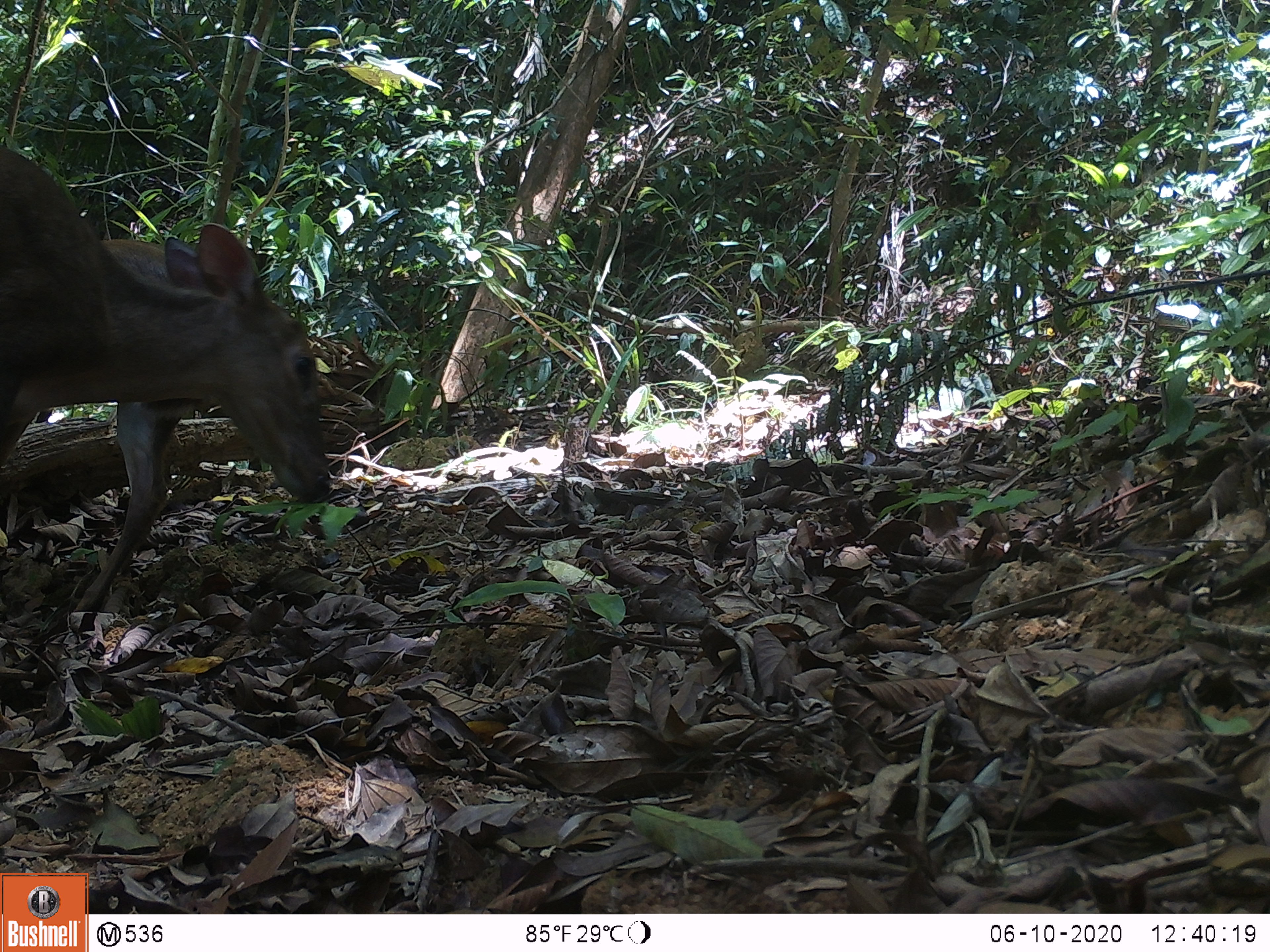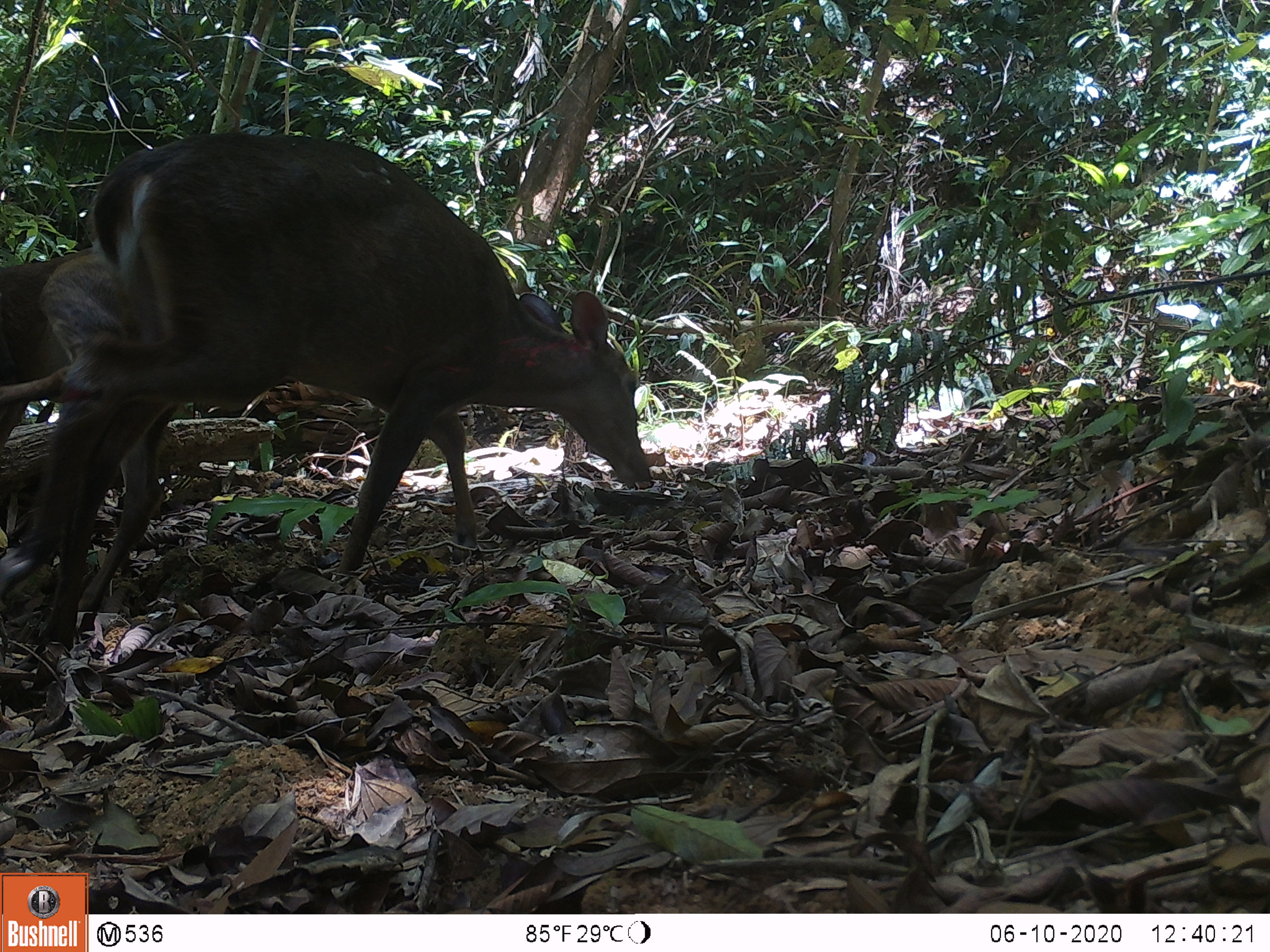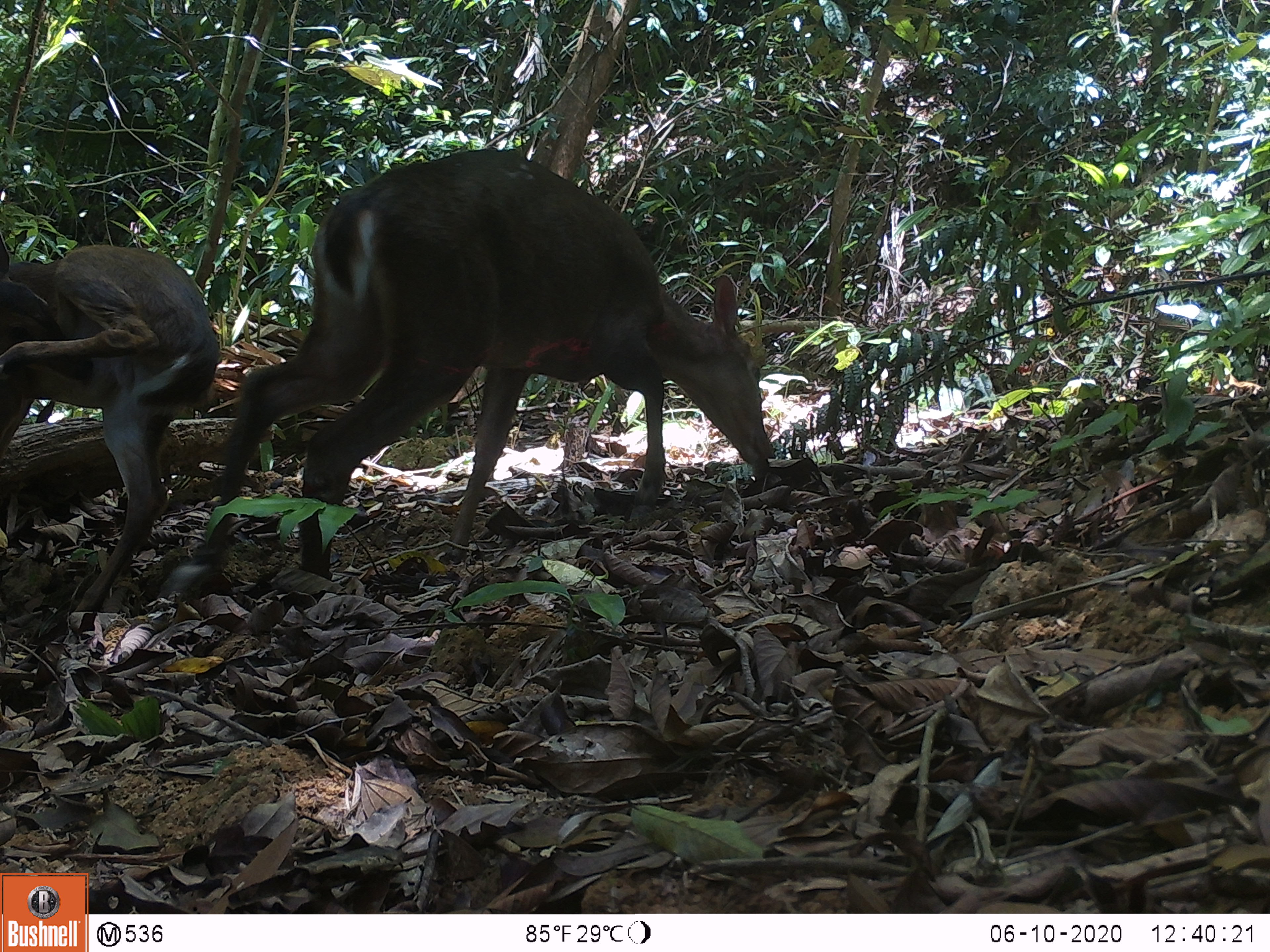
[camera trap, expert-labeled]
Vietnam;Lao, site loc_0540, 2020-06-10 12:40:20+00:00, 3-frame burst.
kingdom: Animalia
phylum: Chordata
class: Mammalia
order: Artiodactyla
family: Cervidae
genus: Muntiacus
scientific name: Muntiacus vuquangensis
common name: large-antlered muntjac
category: large antlered muntjac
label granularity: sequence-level